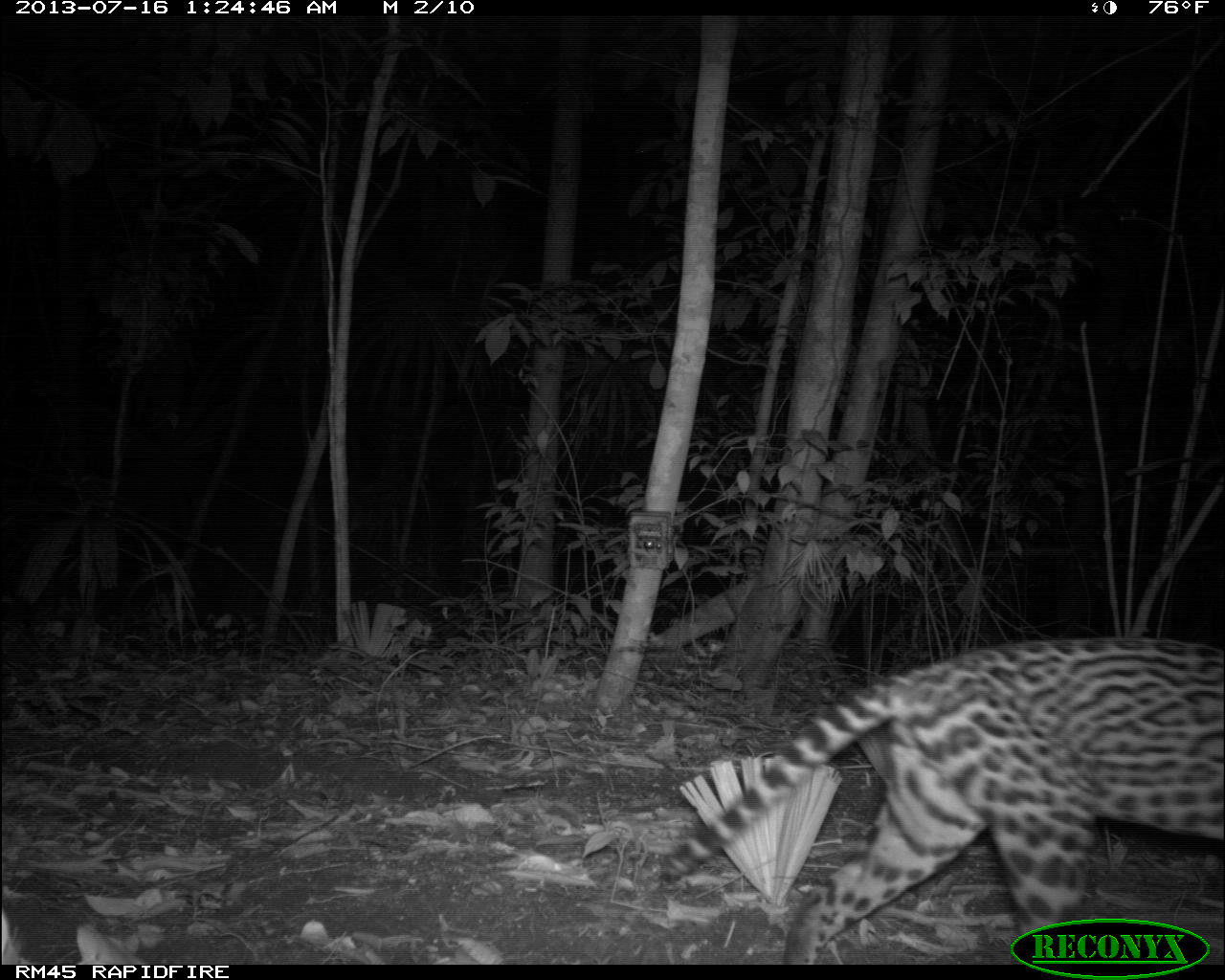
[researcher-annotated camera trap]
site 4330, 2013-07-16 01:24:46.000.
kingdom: Animalia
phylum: Chordata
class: Mammalia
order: Carnivora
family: Felidae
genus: Leopardus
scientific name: Leopardus pardalis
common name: ocelot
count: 1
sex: female